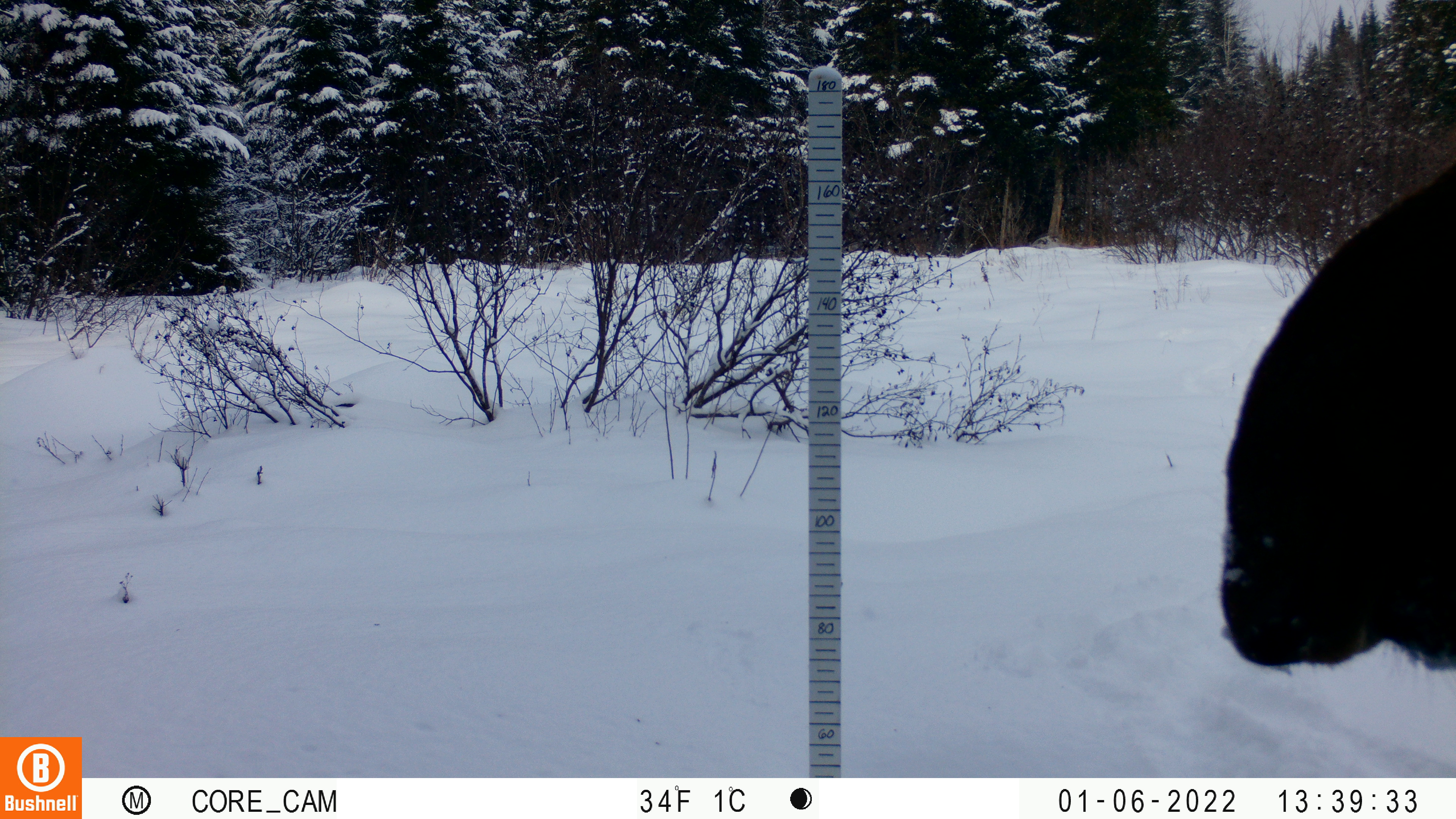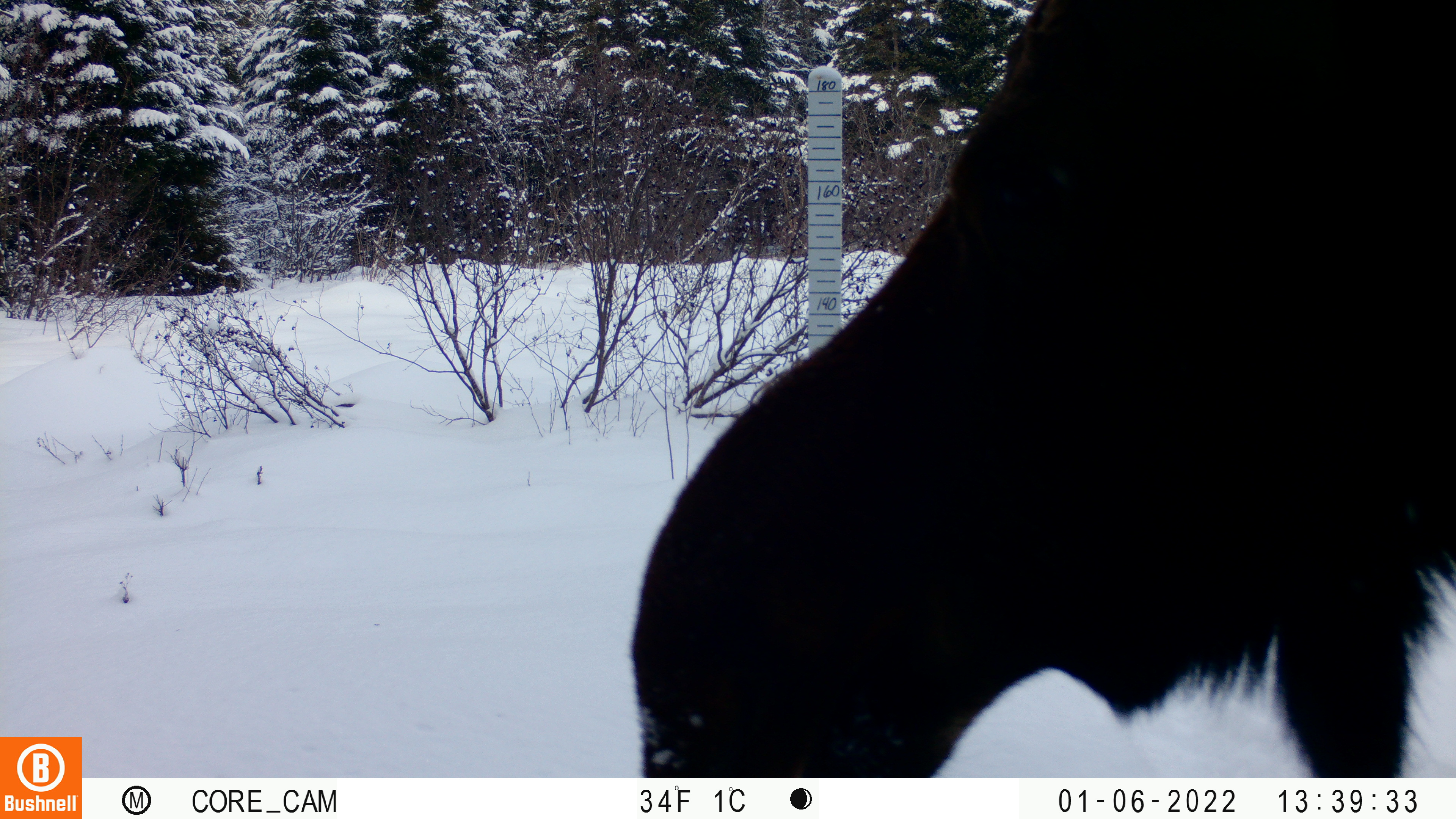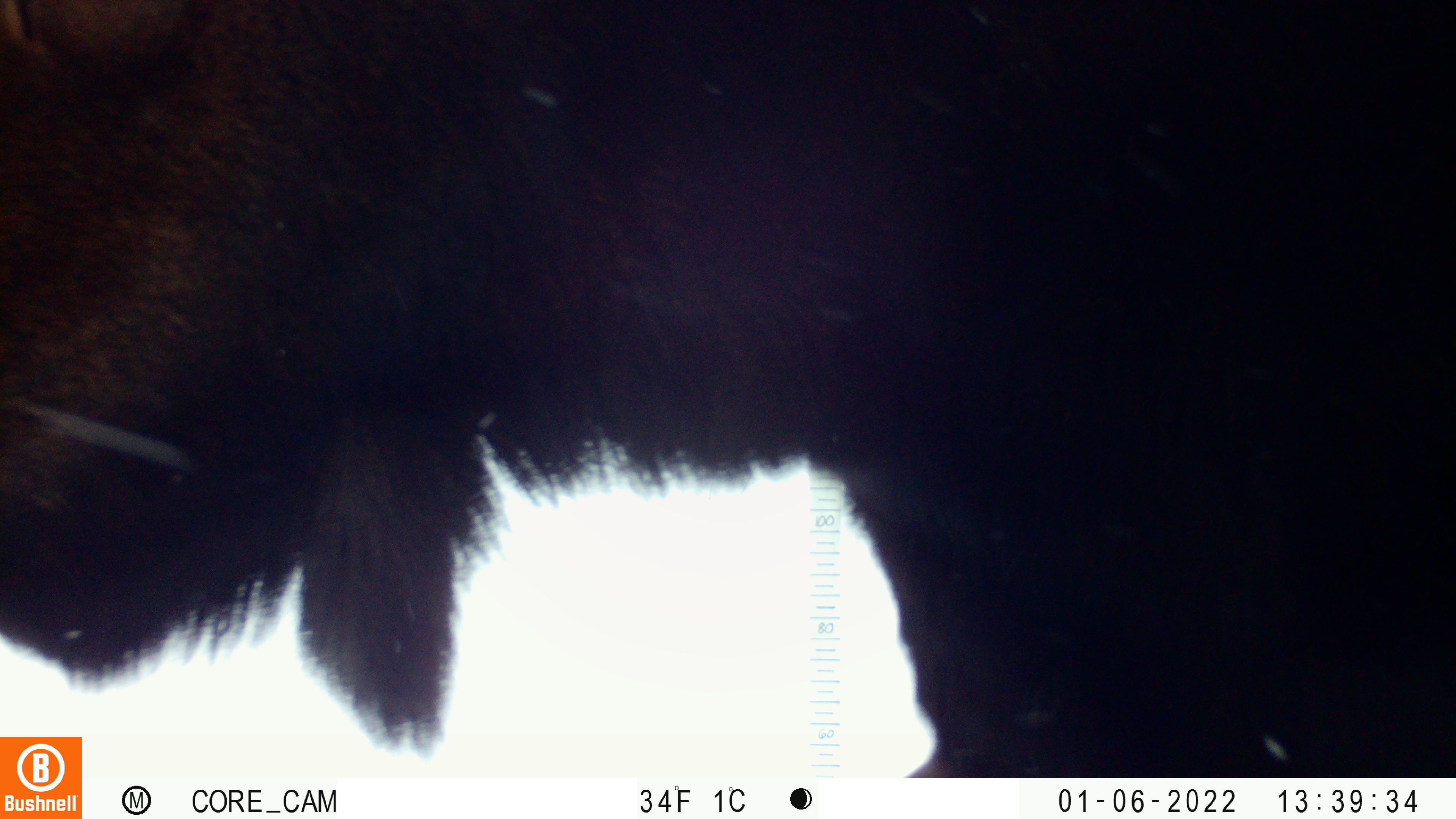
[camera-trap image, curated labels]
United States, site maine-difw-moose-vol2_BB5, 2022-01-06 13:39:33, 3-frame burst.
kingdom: Animalia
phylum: Chordata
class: Mammalia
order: Artiodactyla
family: Cervidae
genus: Alces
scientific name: Alces alces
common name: moose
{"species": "moose (Alces alces)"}